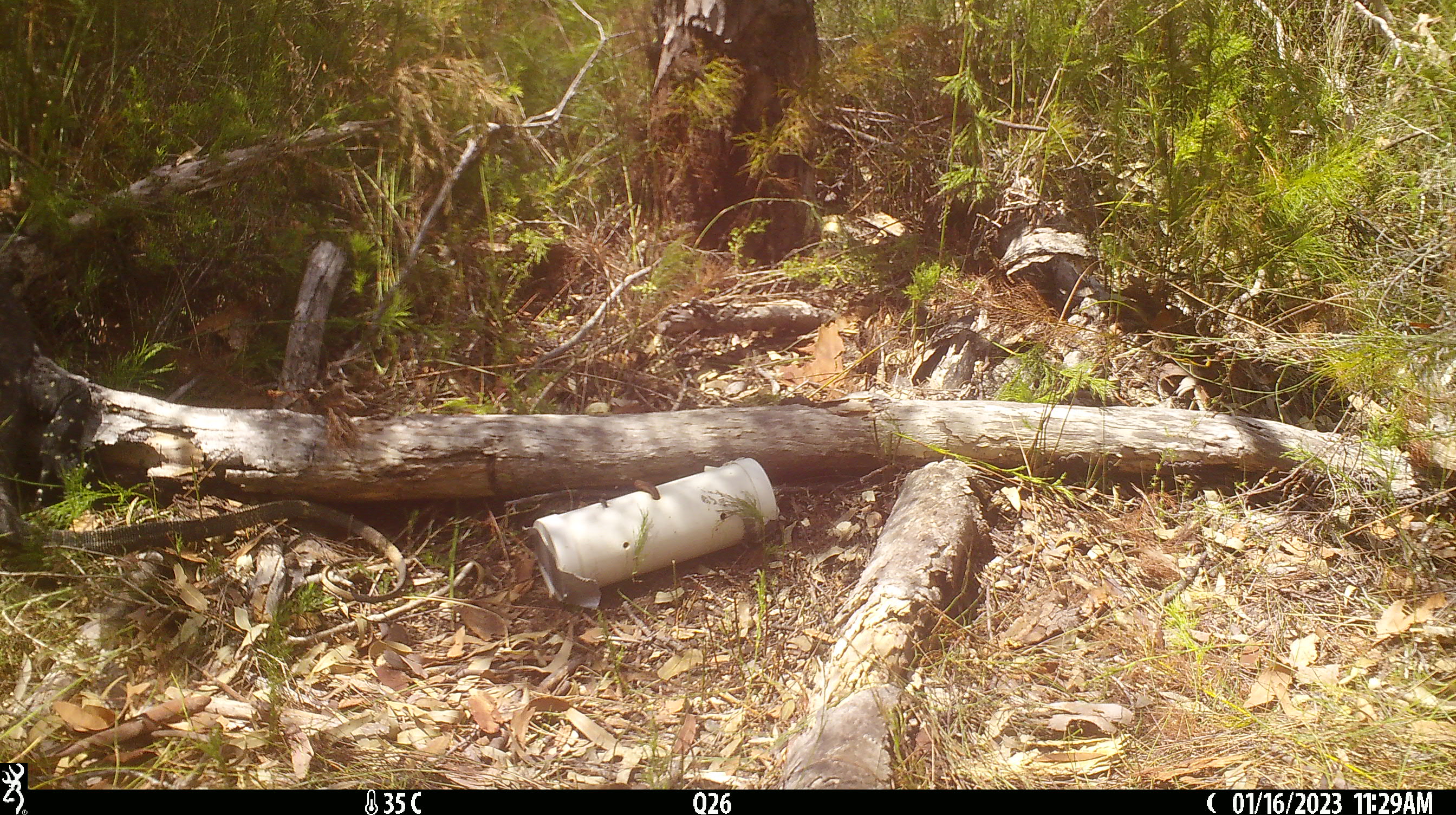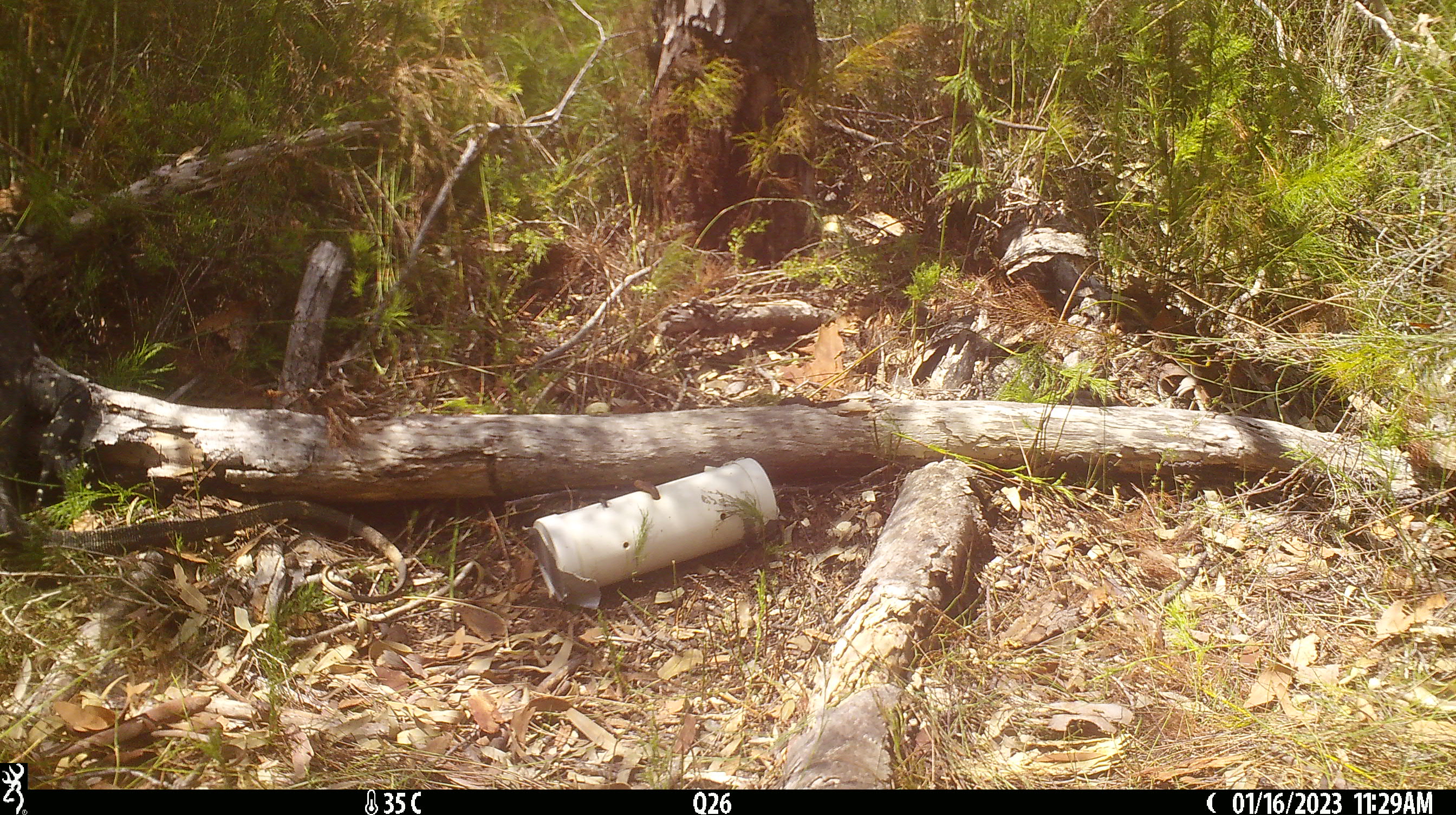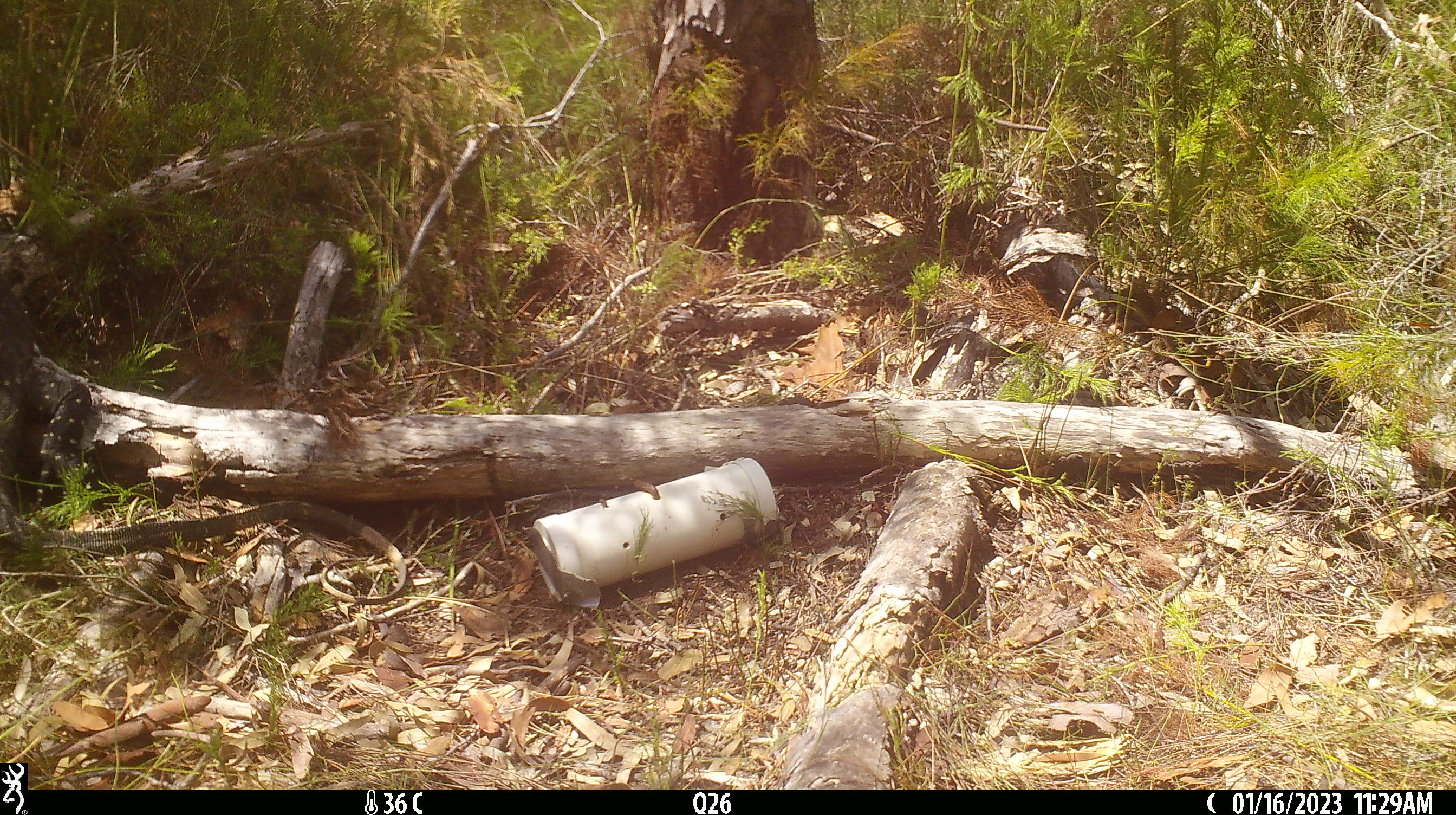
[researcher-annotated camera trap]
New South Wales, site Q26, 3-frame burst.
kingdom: Animalia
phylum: Chordata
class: Reptilia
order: Squamata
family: Varanidae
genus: Varanus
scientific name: Varanus varius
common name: lace monitor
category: goanna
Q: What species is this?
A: Goanna (lace monitor) (Varanus varius).